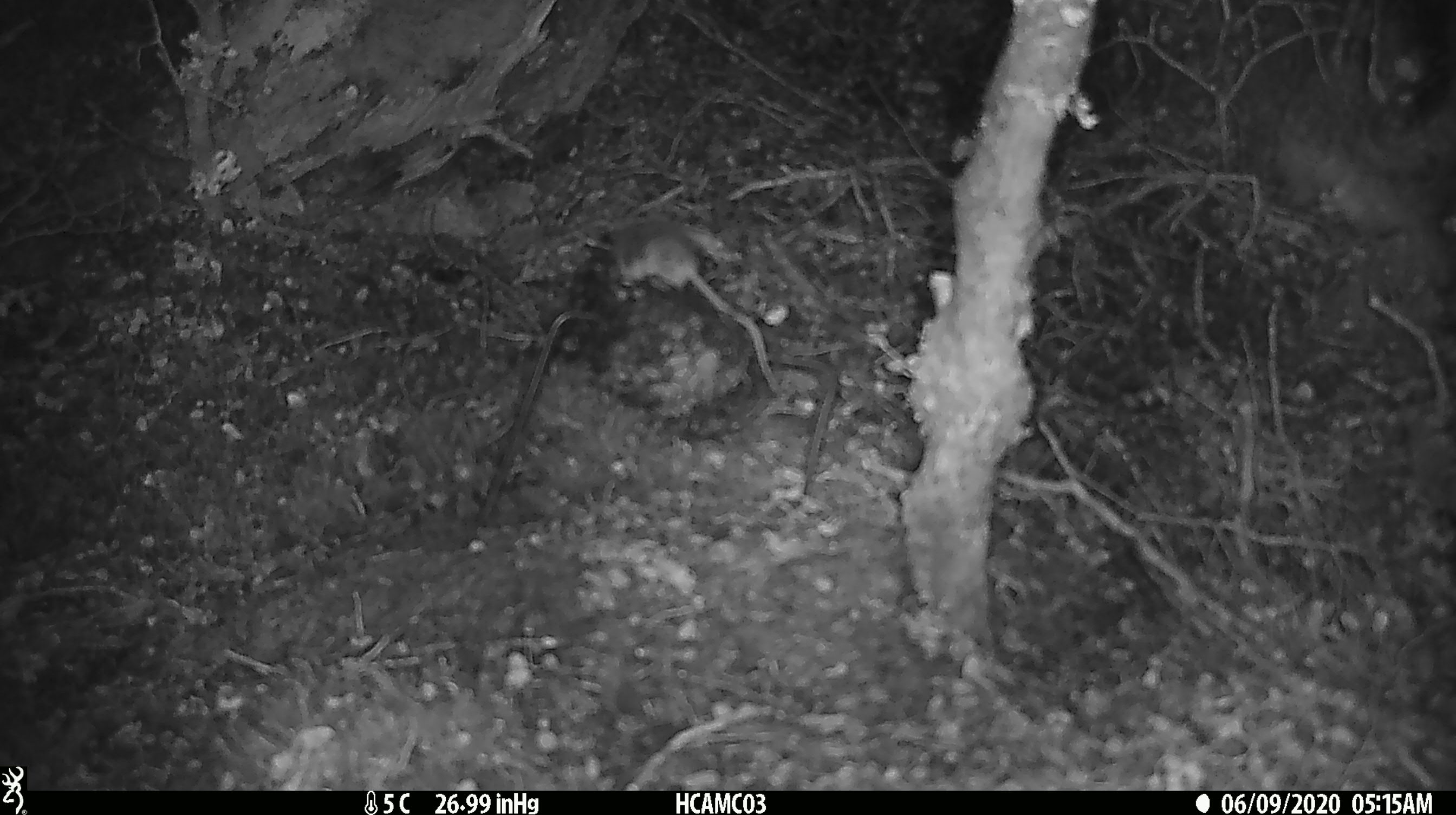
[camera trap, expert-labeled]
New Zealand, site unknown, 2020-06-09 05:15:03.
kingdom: Animalia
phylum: Chordata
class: Mammalia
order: Rodentia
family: Muridae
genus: Mus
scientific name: Mus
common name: mouse